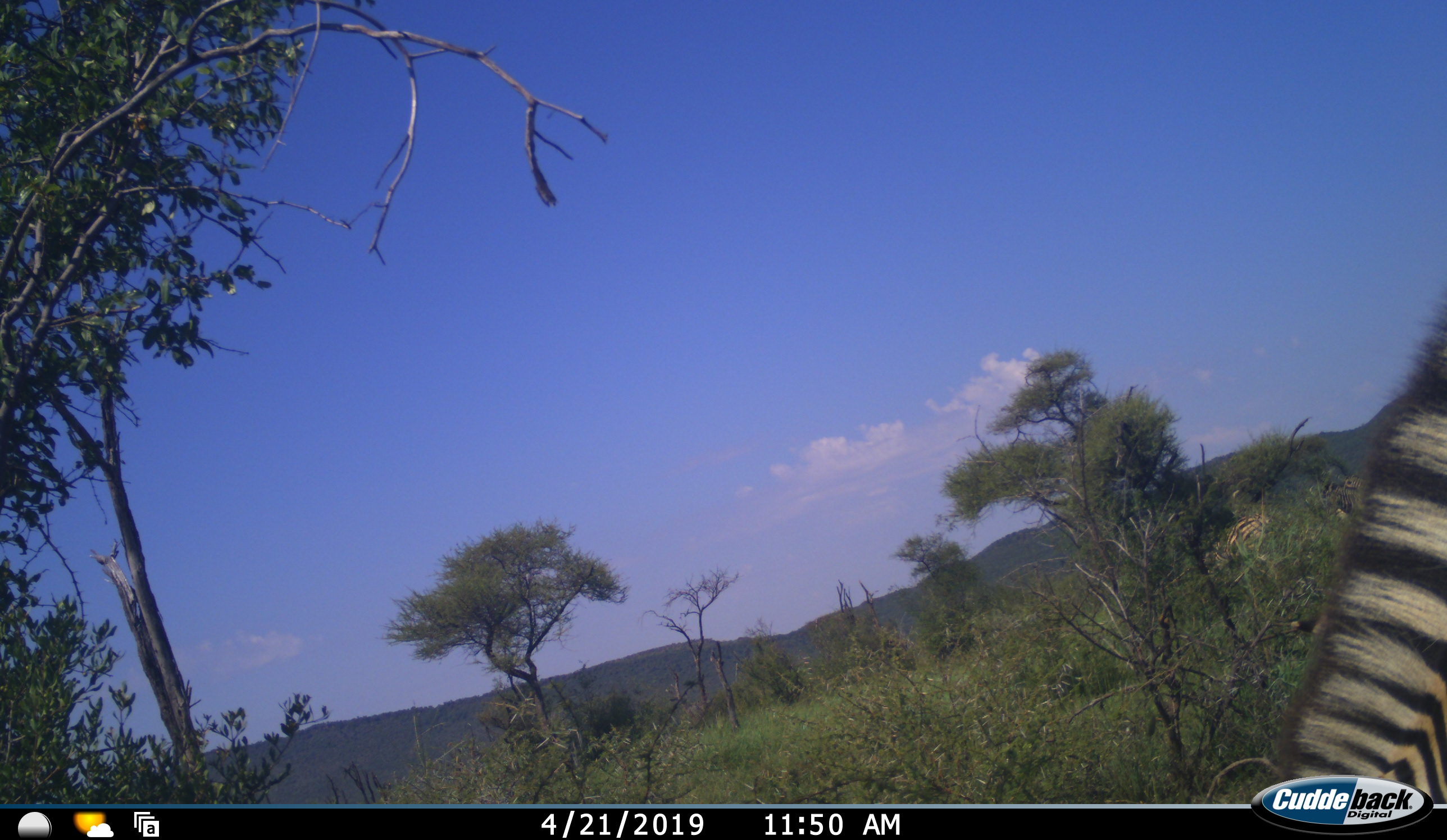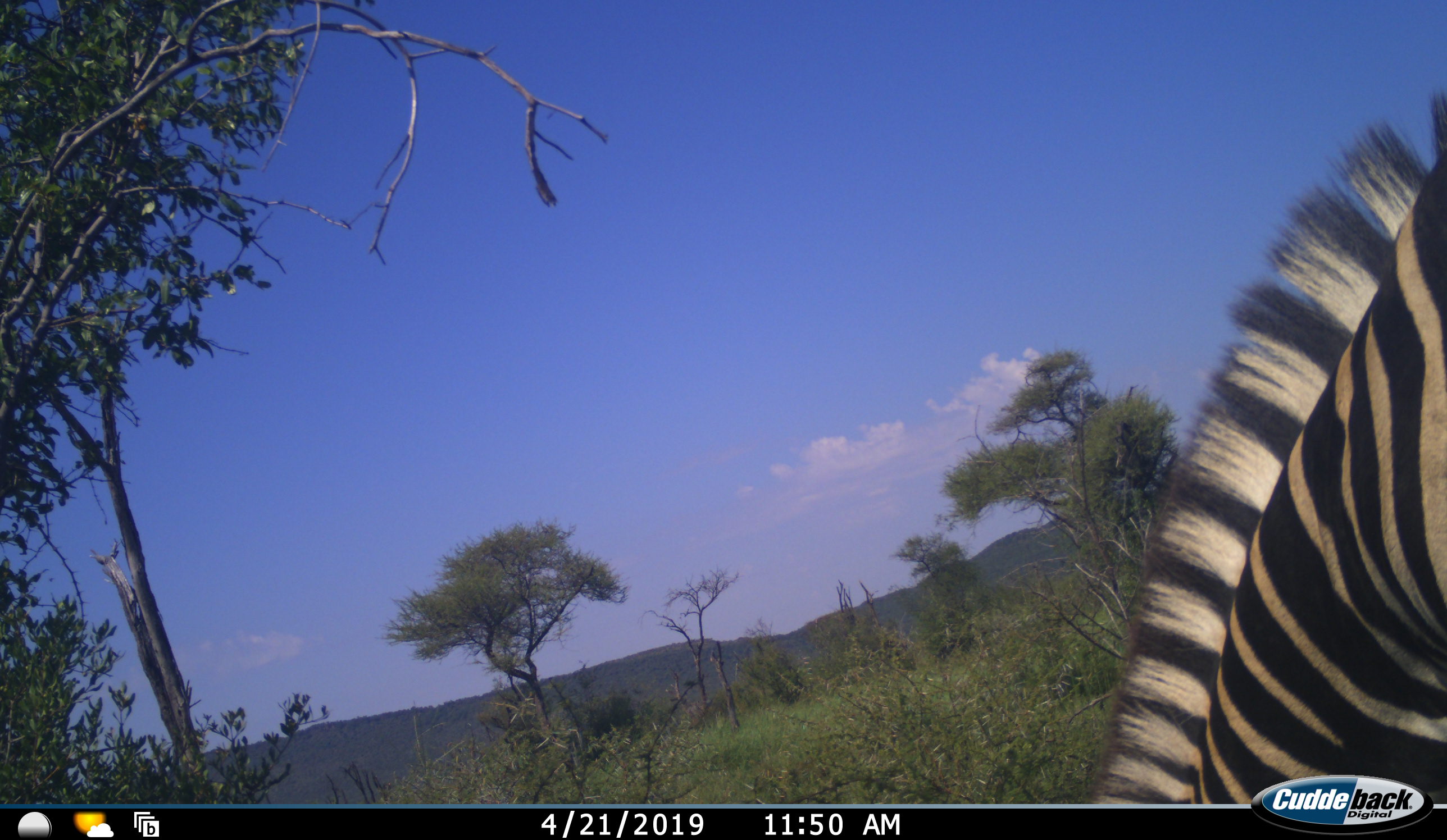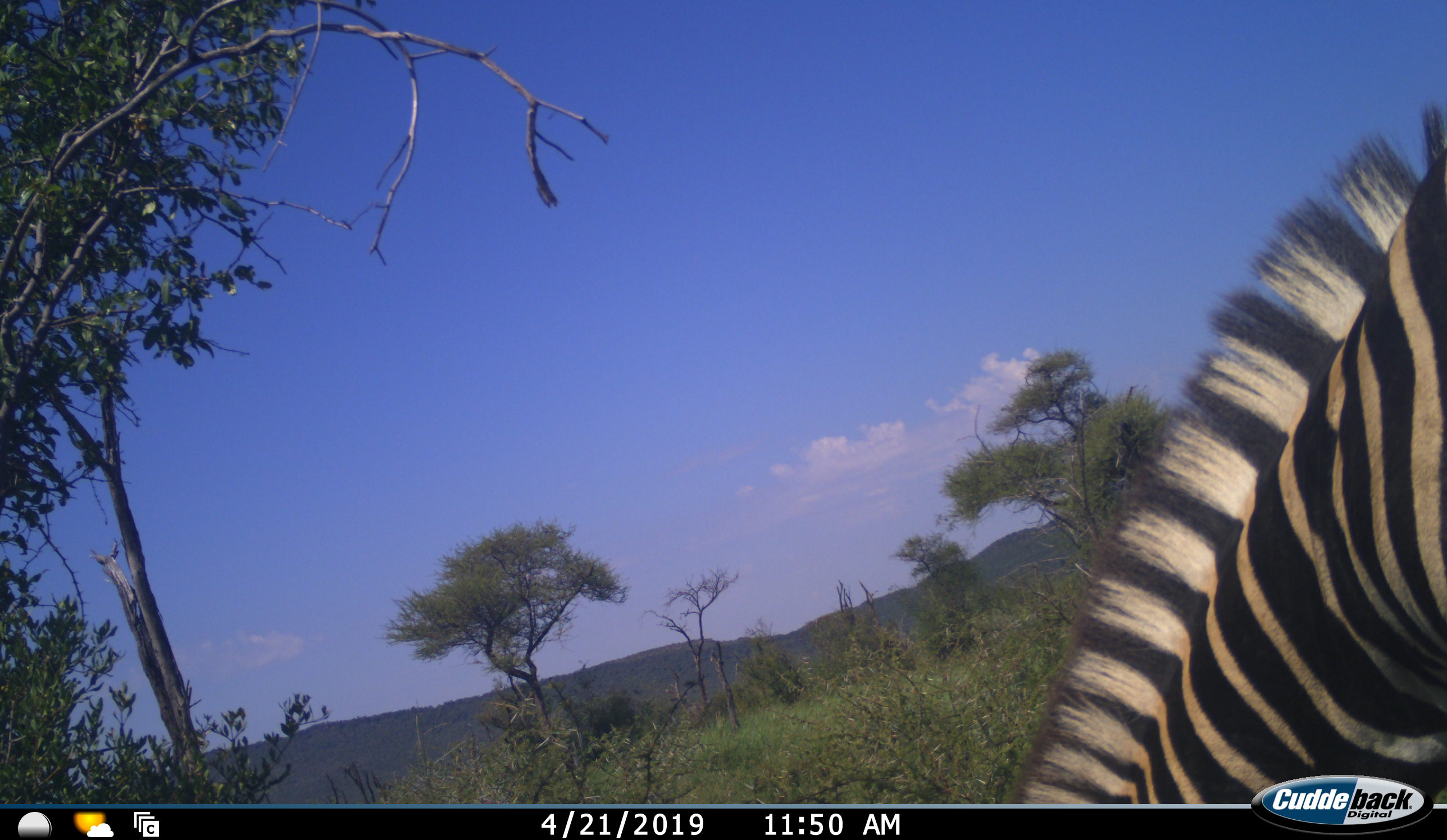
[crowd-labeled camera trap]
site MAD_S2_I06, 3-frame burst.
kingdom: Animalia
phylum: Chordata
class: Mammalia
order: Perissodactyla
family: Equidae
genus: Equus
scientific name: Equus quagga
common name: plains zebra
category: zebraplains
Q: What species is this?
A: Zebraplains (plains zebra) (Equus quagga).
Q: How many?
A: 1.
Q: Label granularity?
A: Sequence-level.